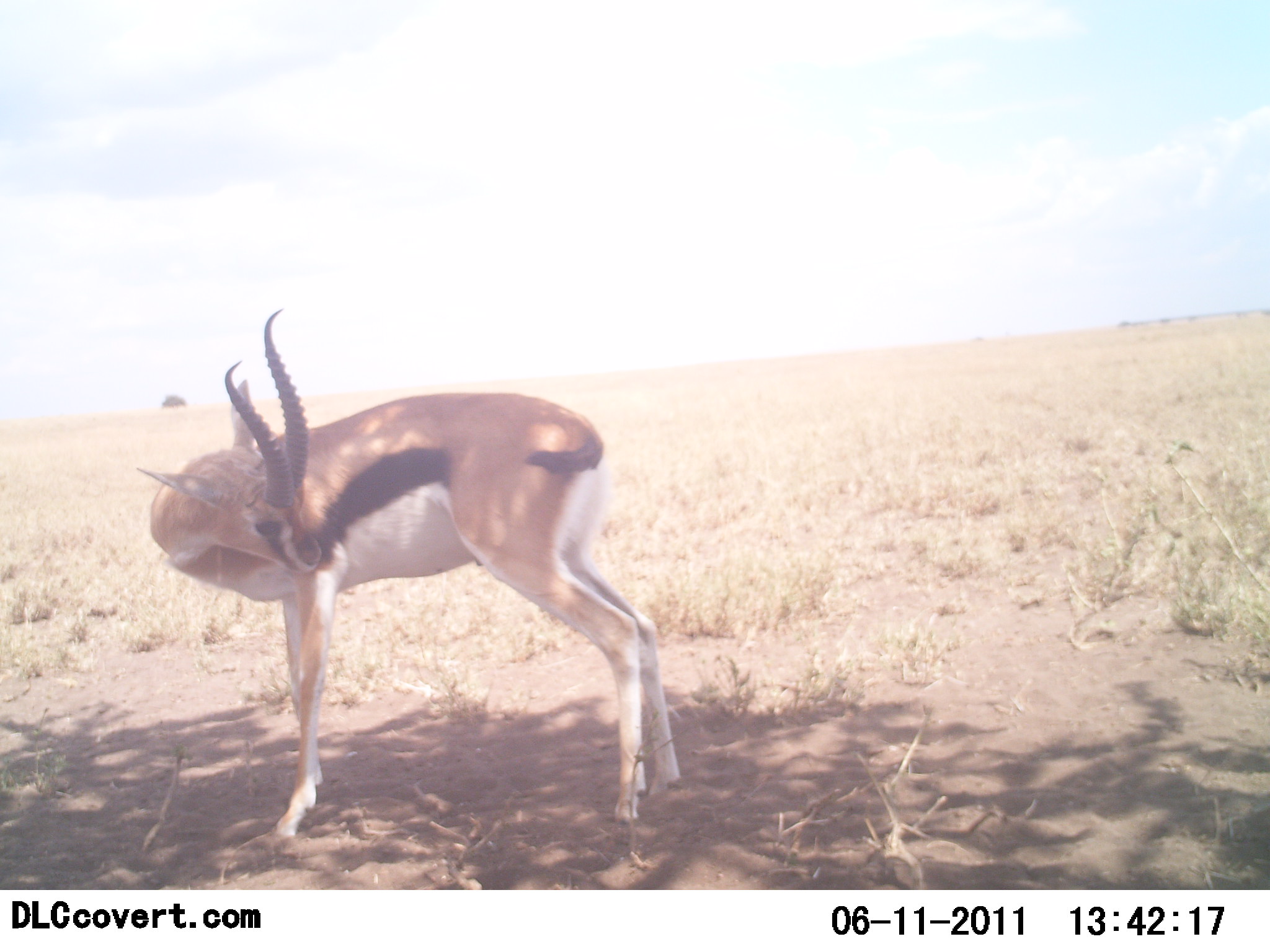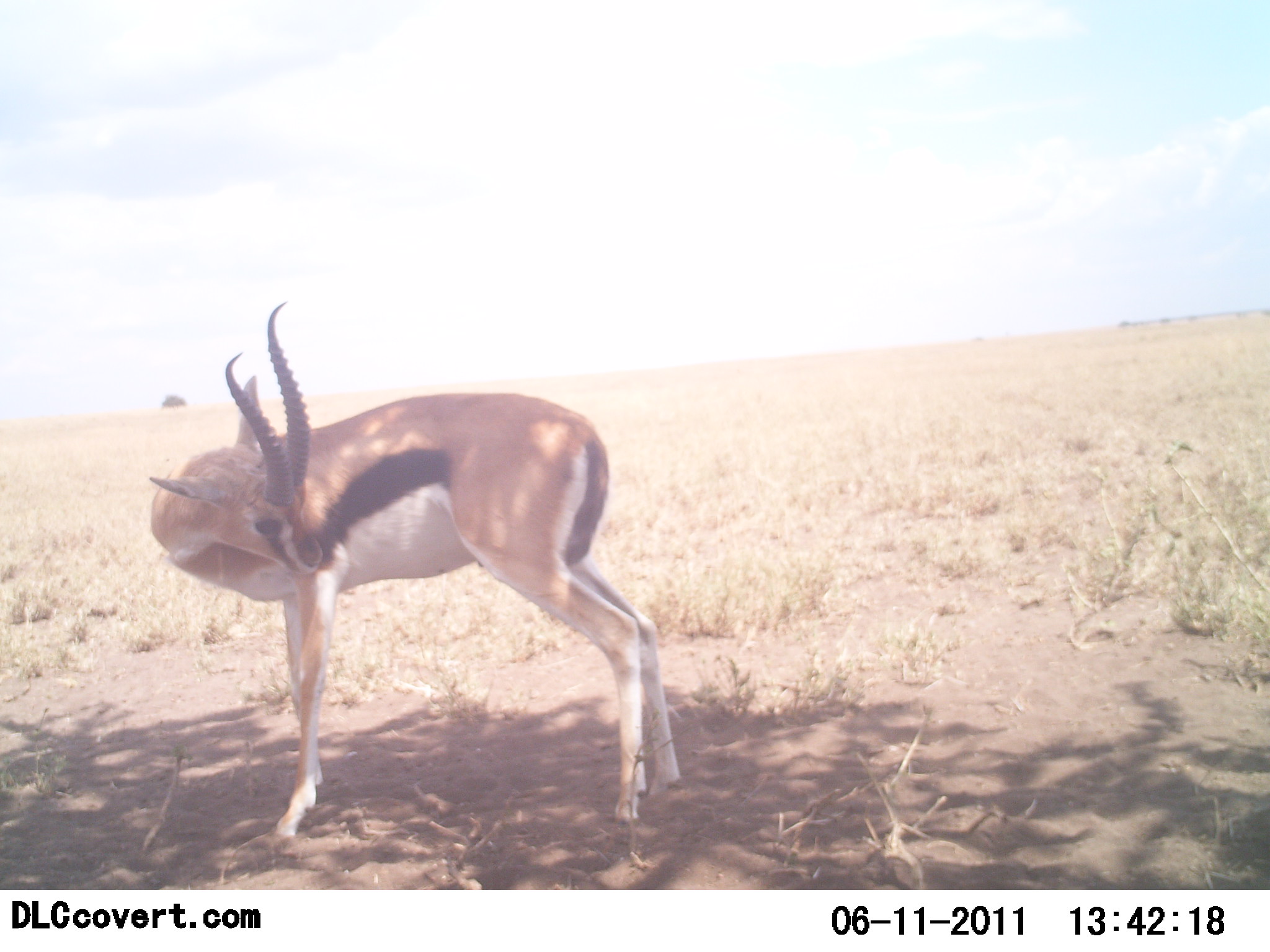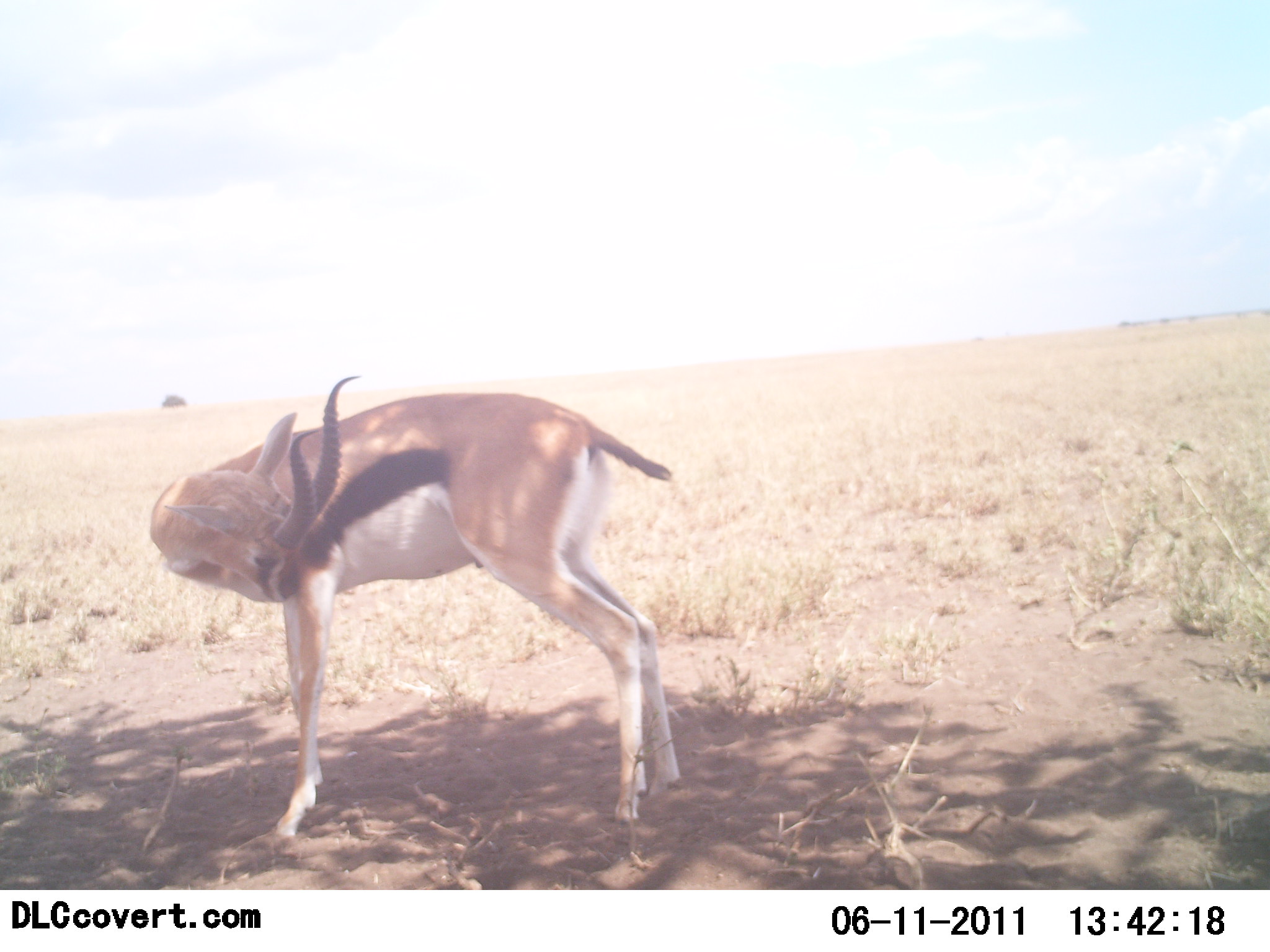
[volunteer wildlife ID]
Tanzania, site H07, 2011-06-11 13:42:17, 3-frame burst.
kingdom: Animalia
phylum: Chordata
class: Mammalia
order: Artiodactyla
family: Bovidae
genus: Eudorcas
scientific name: Eudorcas thomsonii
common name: thomson's gazelle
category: gazellethomsons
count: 1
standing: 100%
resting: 0%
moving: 0%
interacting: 9%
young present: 0%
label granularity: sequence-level